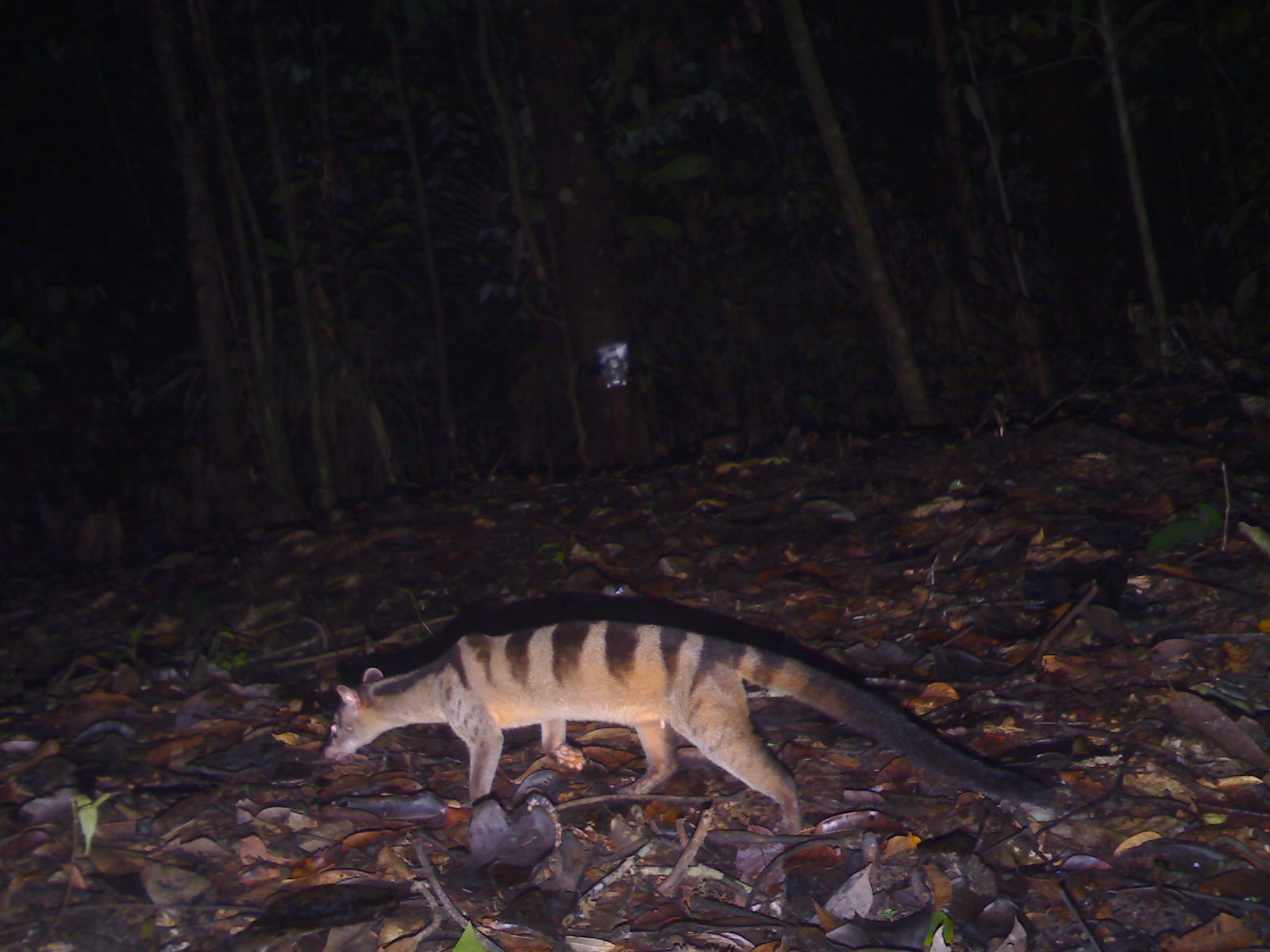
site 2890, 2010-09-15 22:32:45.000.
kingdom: Animalia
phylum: Chordata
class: Mammalia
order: Carnivora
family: Viverridae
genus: Hemigalus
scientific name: Hemigalus derbyanus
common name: banded civet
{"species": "Hemigalus derbyanus (banded civet)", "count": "1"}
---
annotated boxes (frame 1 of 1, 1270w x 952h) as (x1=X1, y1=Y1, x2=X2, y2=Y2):
hemigalus derbyanus: (x1=324, y1=620, x2=1051, y2=840)